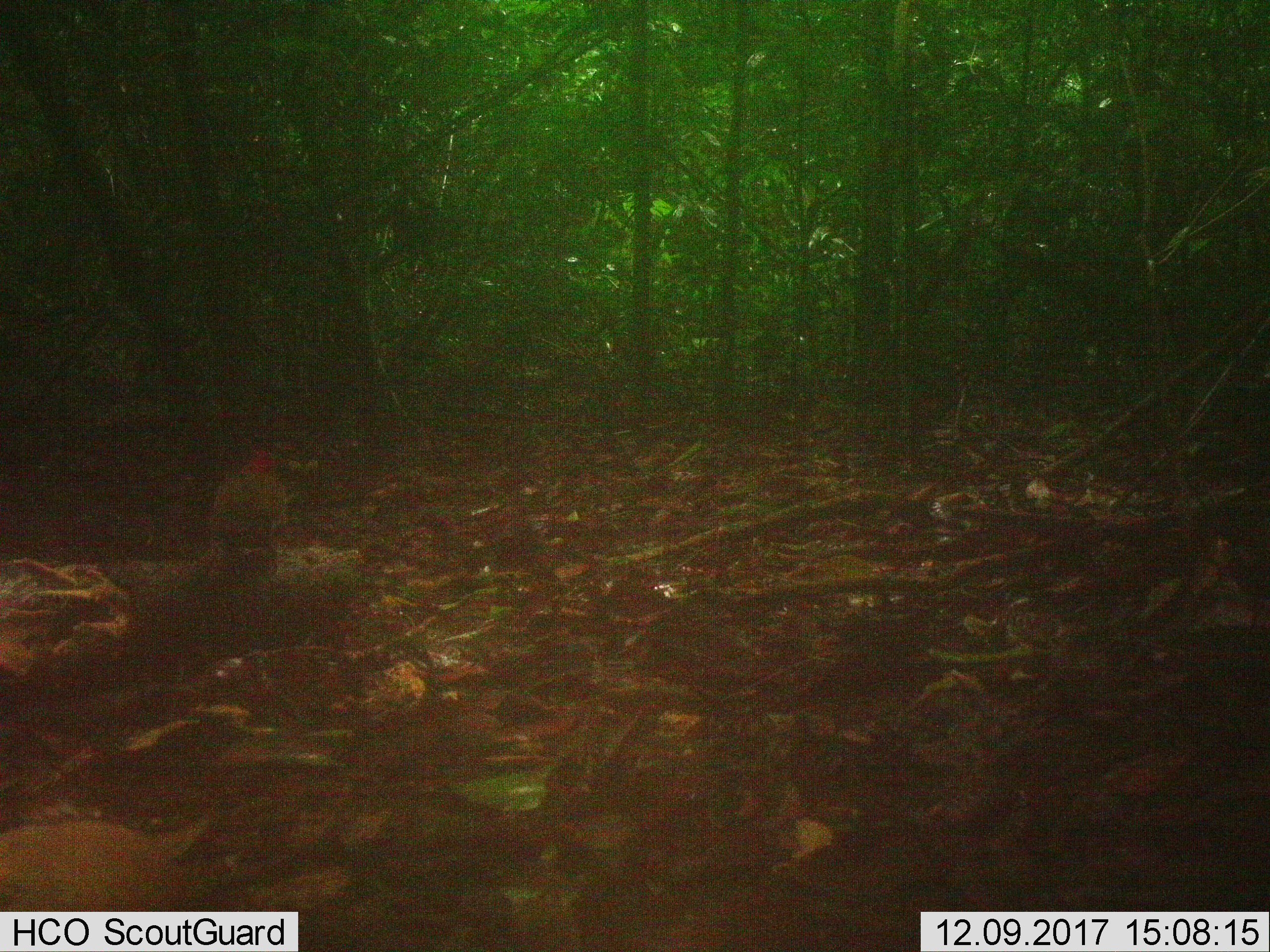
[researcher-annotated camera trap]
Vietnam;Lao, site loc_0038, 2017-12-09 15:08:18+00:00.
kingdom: Animalia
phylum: Chordata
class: Aves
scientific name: Aves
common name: bird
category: unidentified bird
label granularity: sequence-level